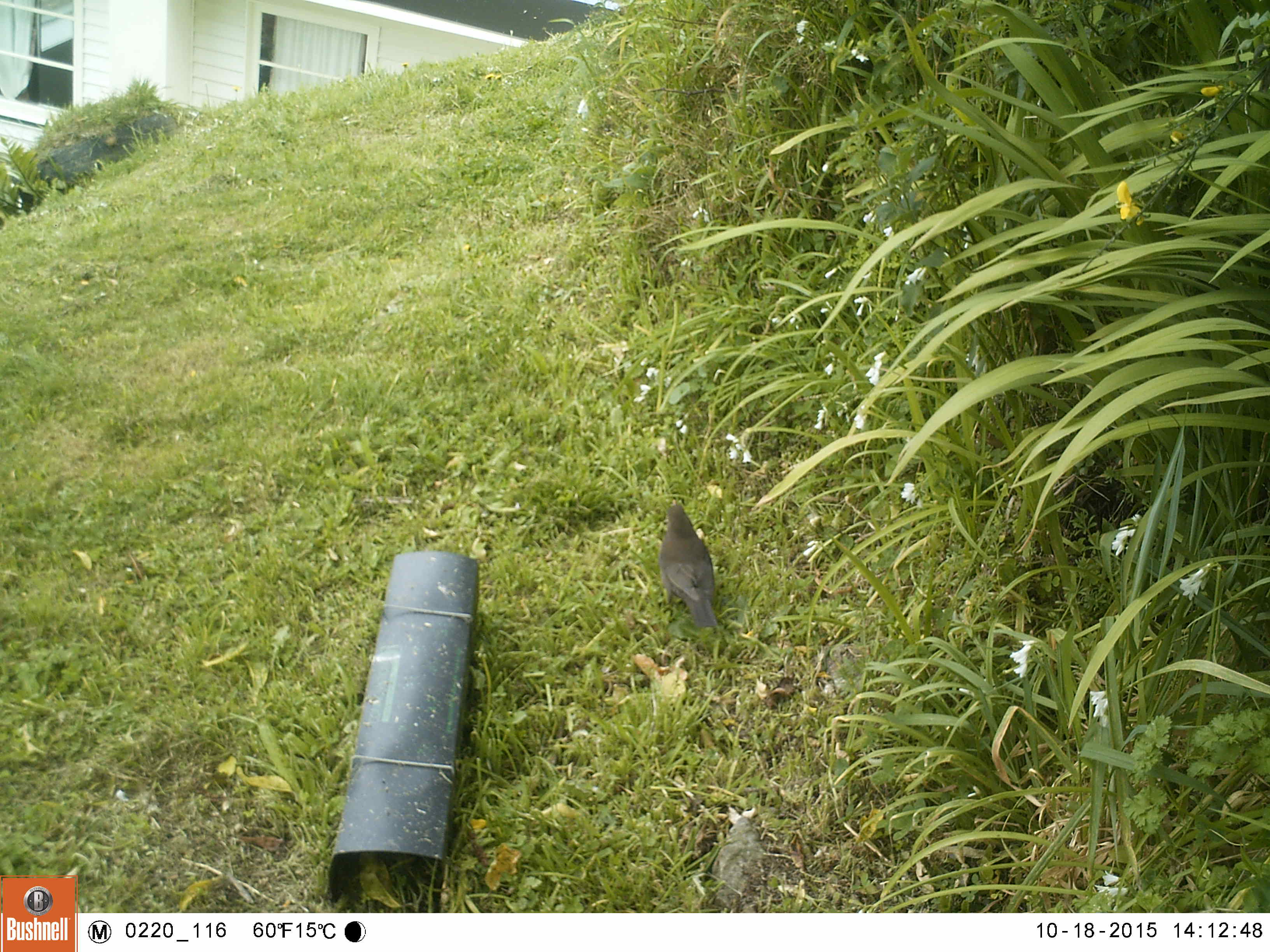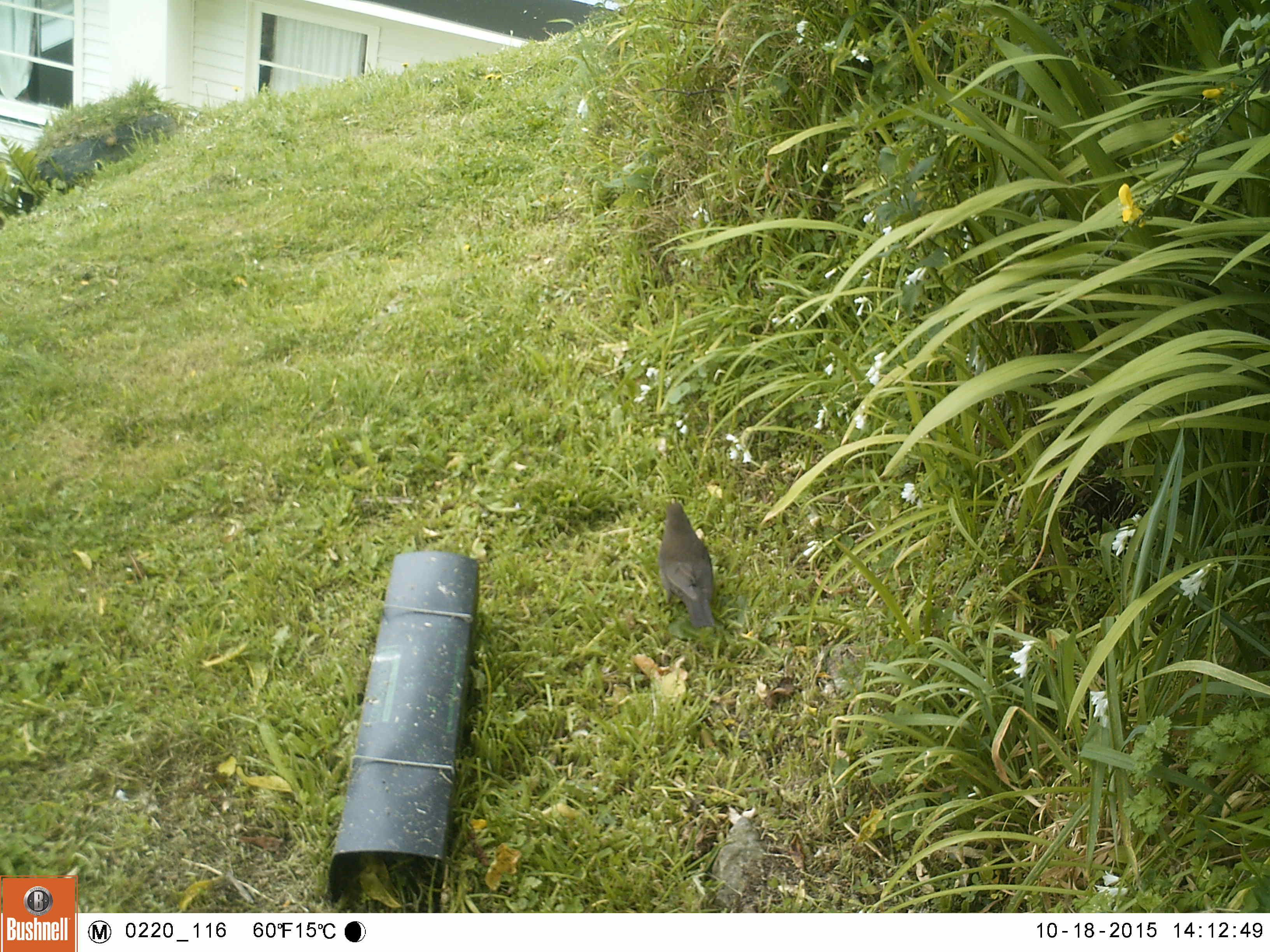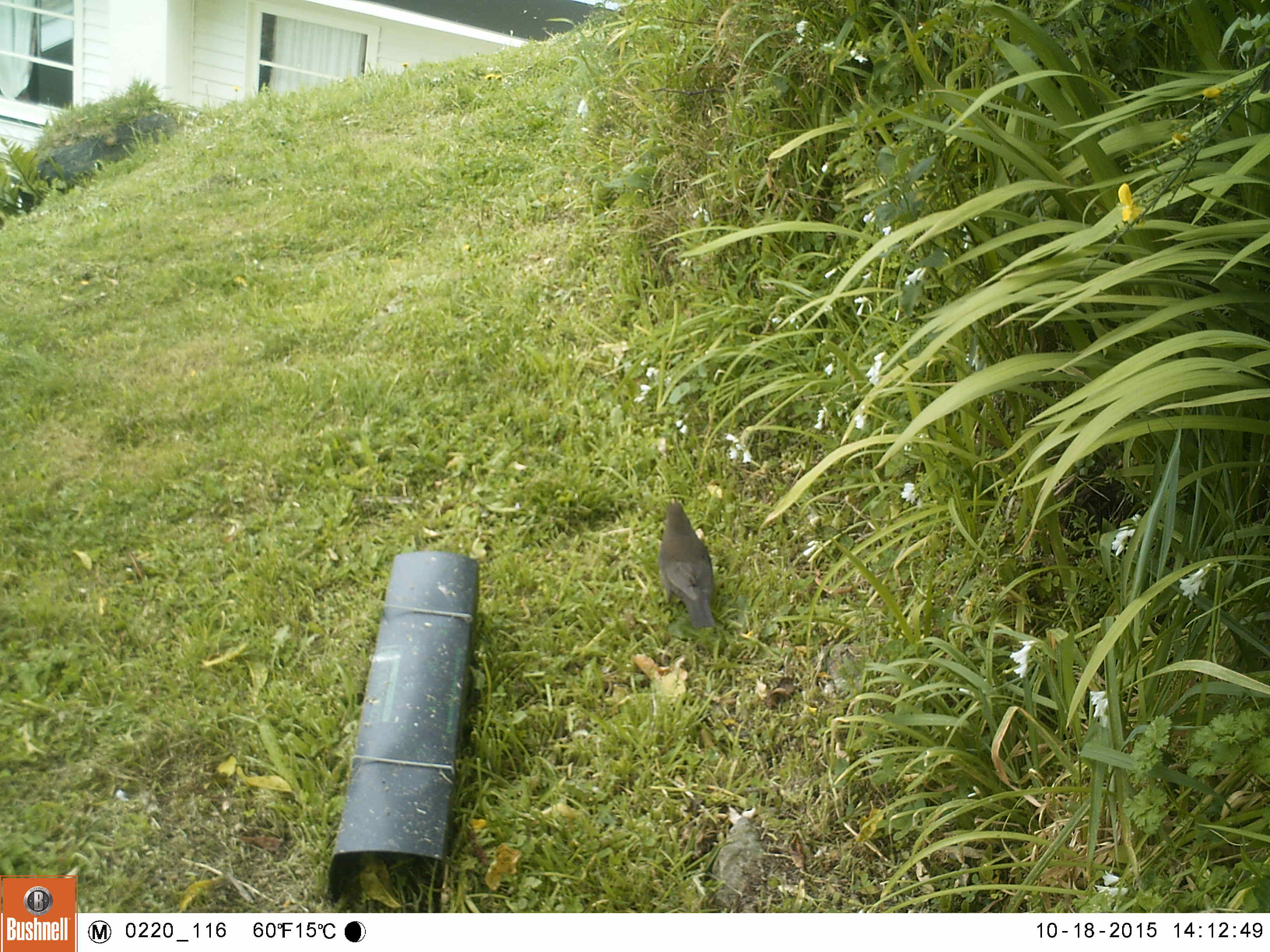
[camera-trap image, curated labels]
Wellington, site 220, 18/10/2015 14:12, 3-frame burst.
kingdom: Animalia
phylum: Chordata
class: Aves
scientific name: Aves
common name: bird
Bird (Aves).